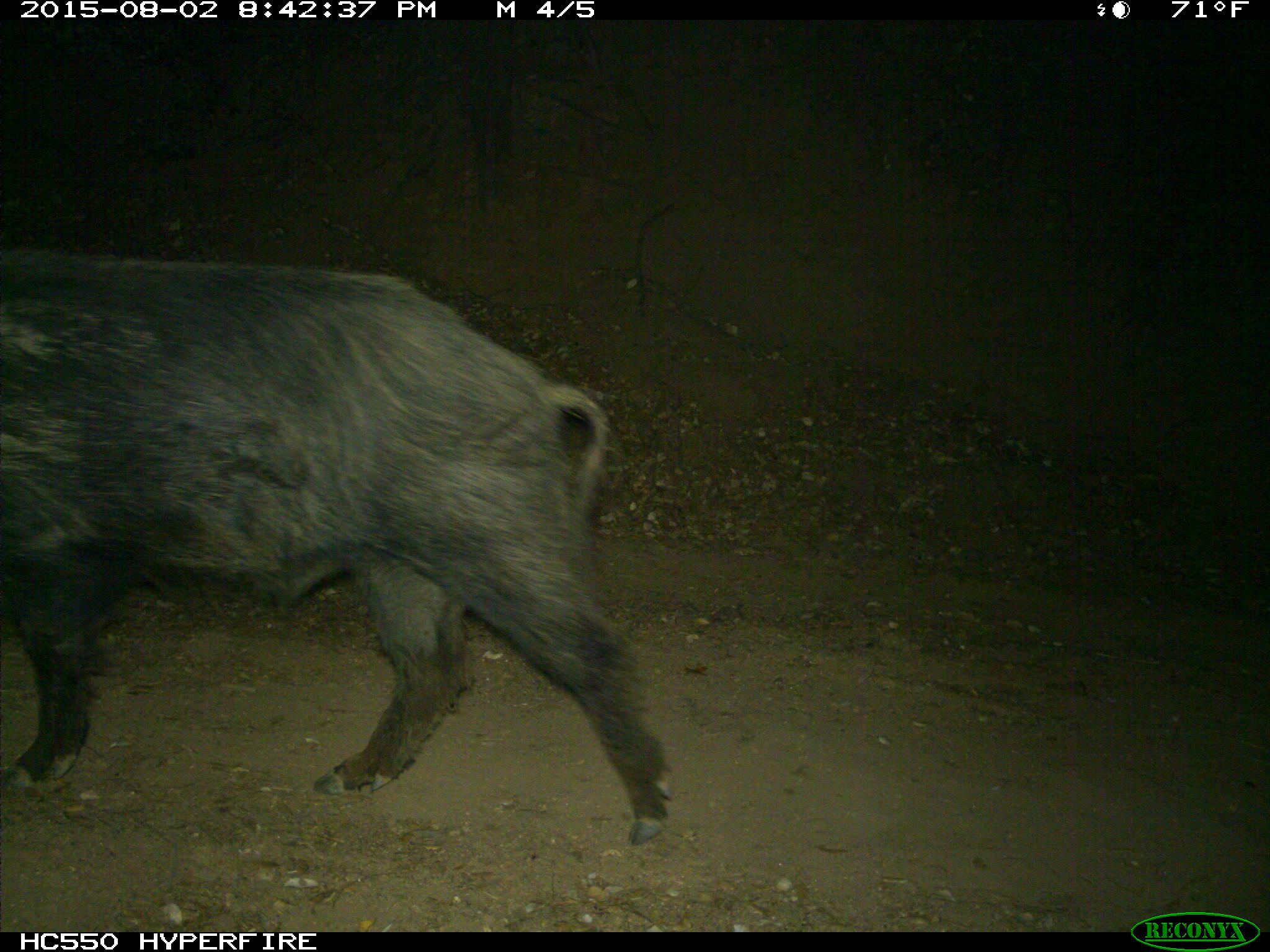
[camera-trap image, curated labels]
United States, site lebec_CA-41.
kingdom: Animalia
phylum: Chordata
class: Mammalia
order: Artiodactyla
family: Suidae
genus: Sus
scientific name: Sus scrofa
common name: wild boar